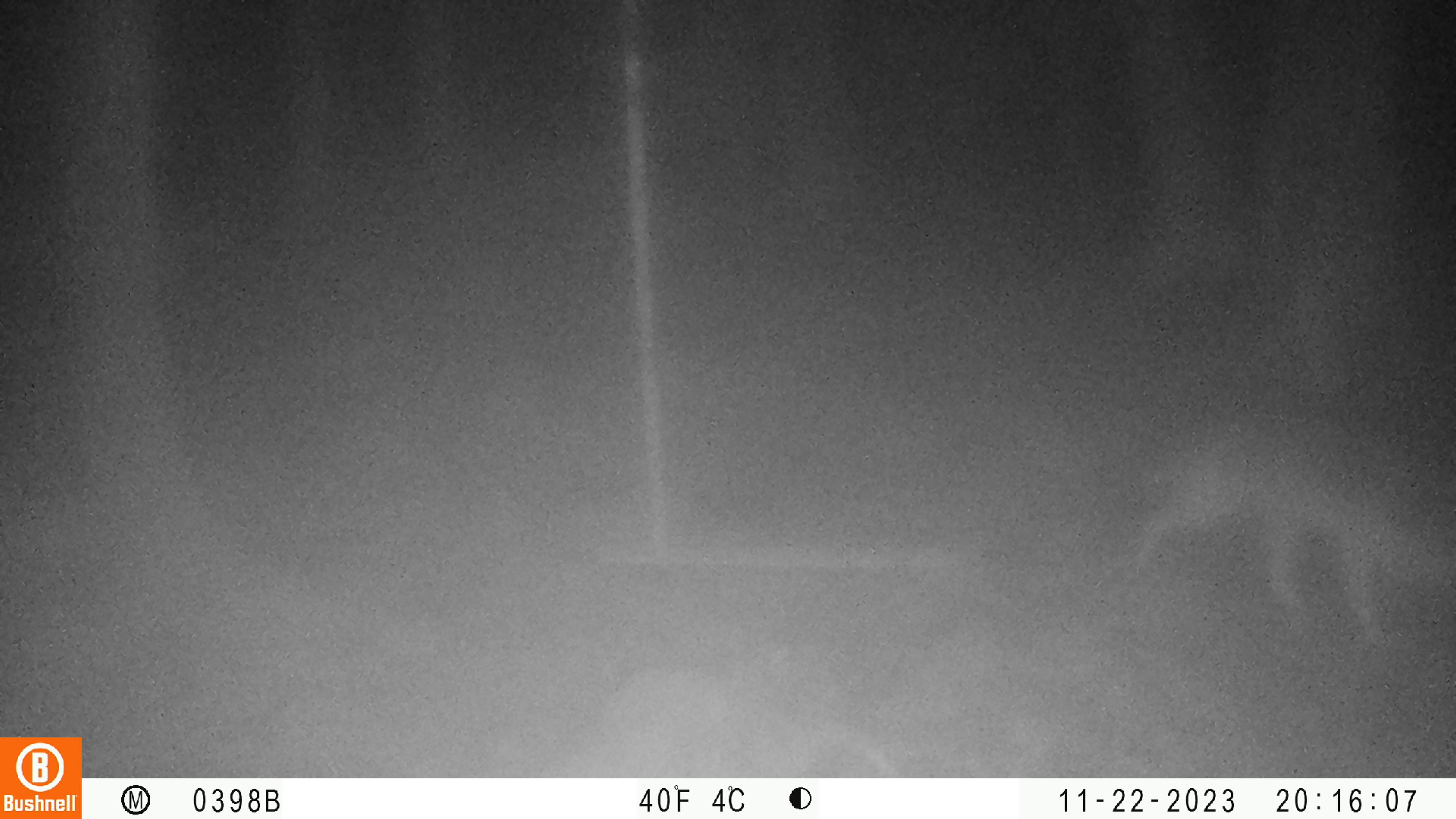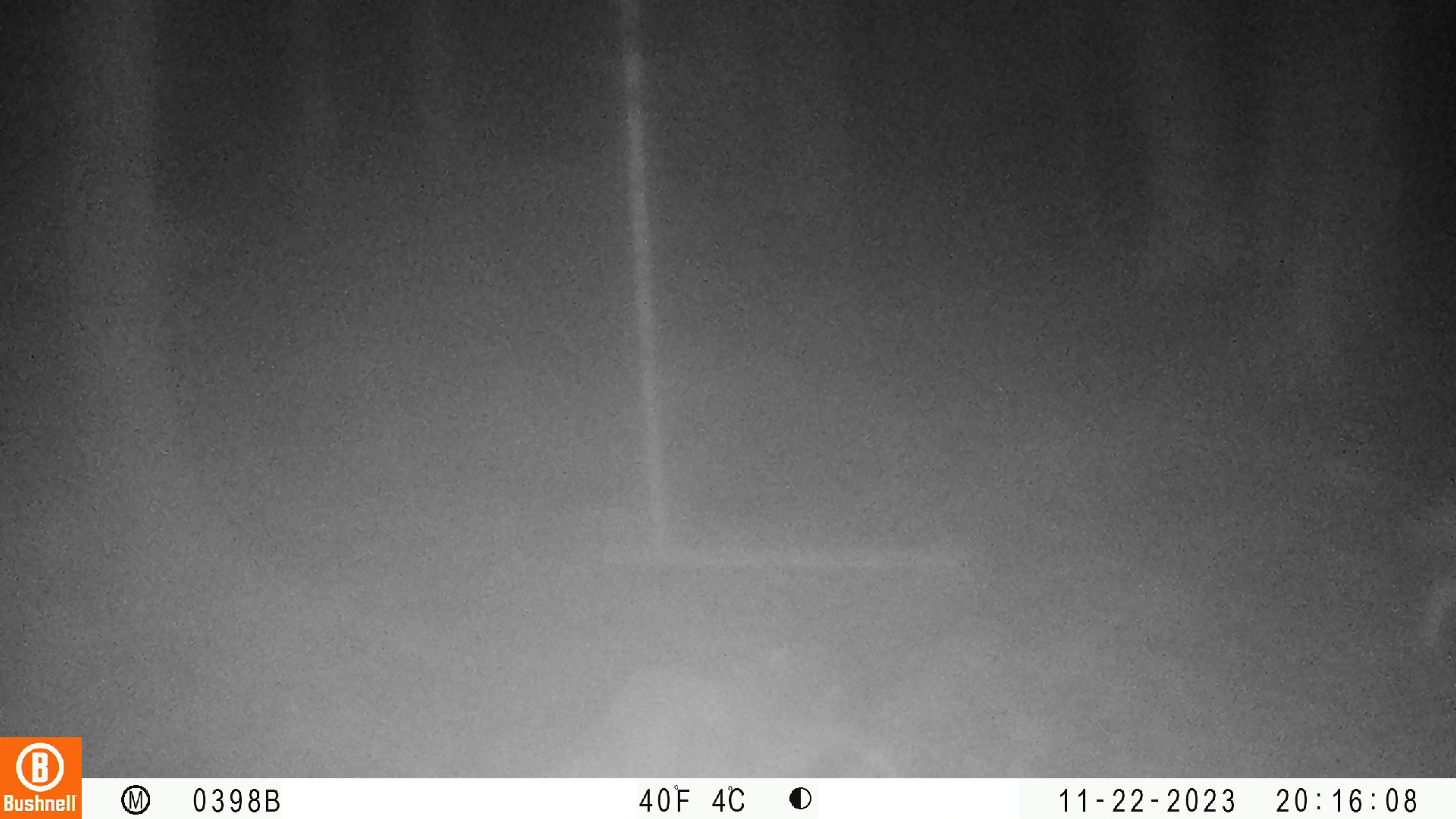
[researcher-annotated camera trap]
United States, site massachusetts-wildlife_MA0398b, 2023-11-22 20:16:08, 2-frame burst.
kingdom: Animalia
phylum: Chordata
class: Mammalia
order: Carnivora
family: Canidae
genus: Canis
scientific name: Canis latrans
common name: coyote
Coyote (Canis latrans).